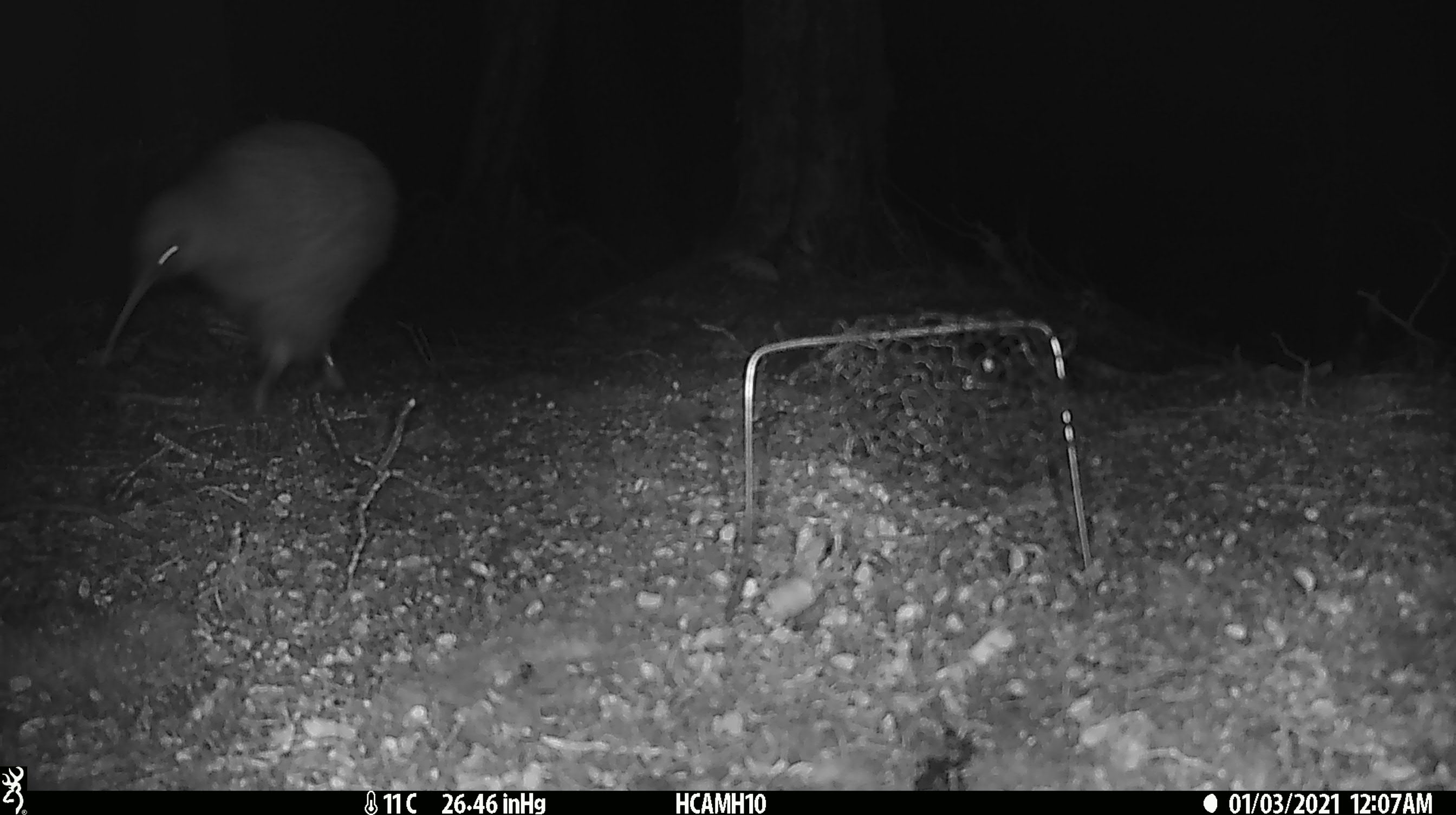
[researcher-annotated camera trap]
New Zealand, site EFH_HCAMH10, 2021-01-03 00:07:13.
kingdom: Animalia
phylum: Chordata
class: Aves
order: Apterygiformes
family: Apterygidae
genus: Apteryx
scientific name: Apteryx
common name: kiwi